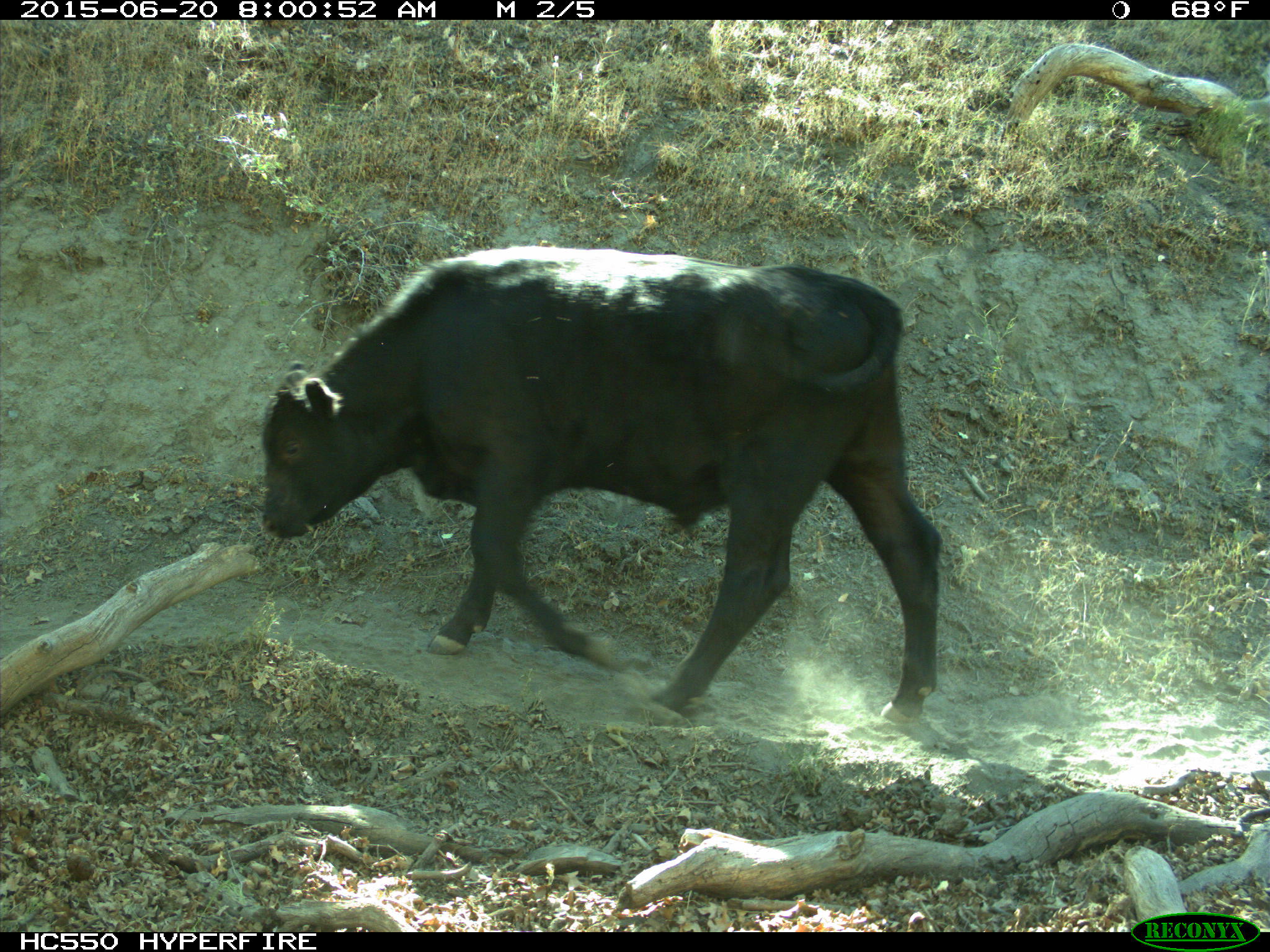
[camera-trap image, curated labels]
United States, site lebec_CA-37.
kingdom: Animalia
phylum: Chordata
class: Mammalia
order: Artiodactyla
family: Bovidae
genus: Bos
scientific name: Bos taurus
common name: domestic cow